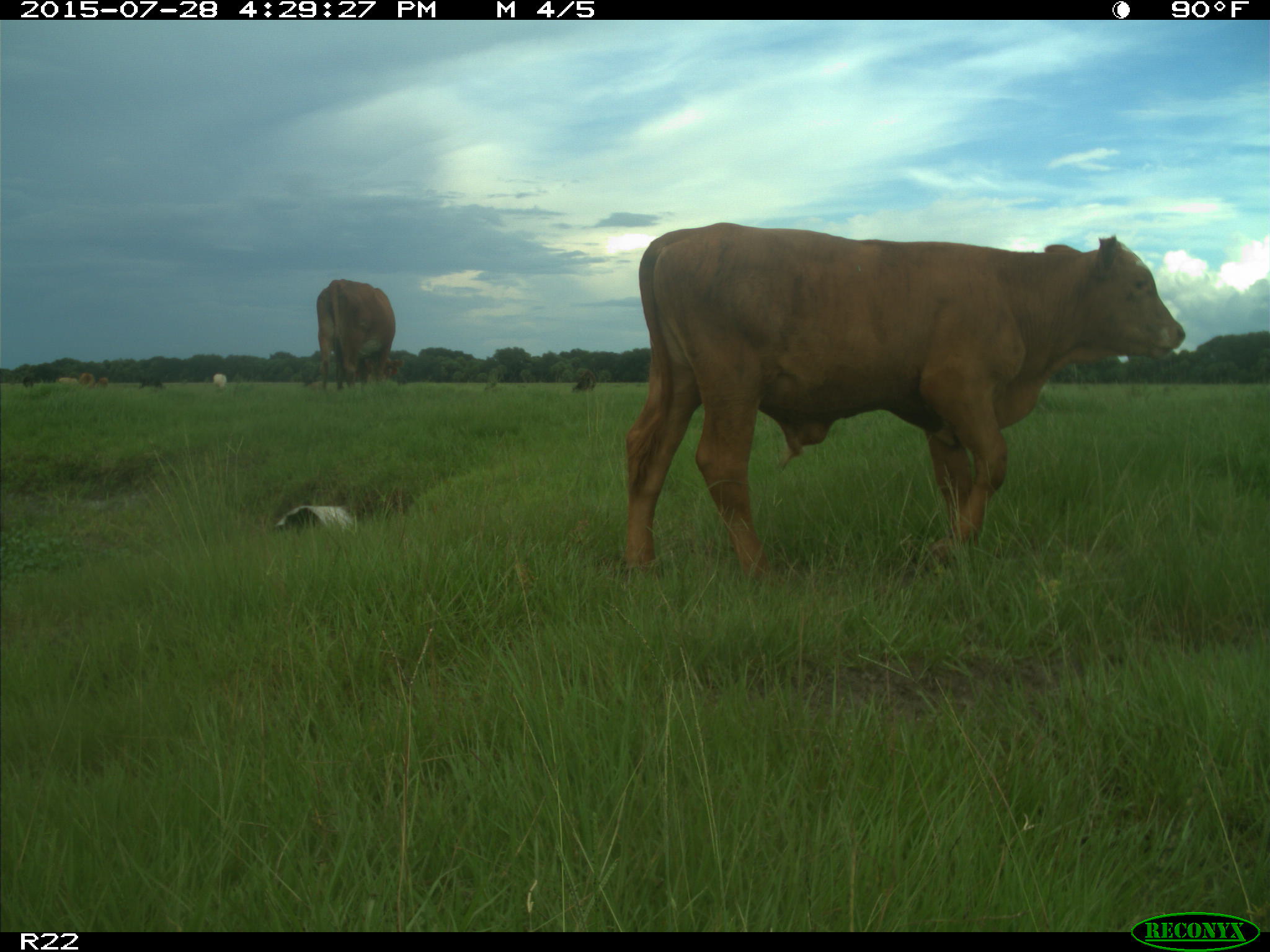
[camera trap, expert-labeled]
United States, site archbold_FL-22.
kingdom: Animalia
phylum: Chordata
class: Mammalia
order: Artiodactyla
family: Bovidae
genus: Bos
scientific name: Bos taurus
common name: domestic cow